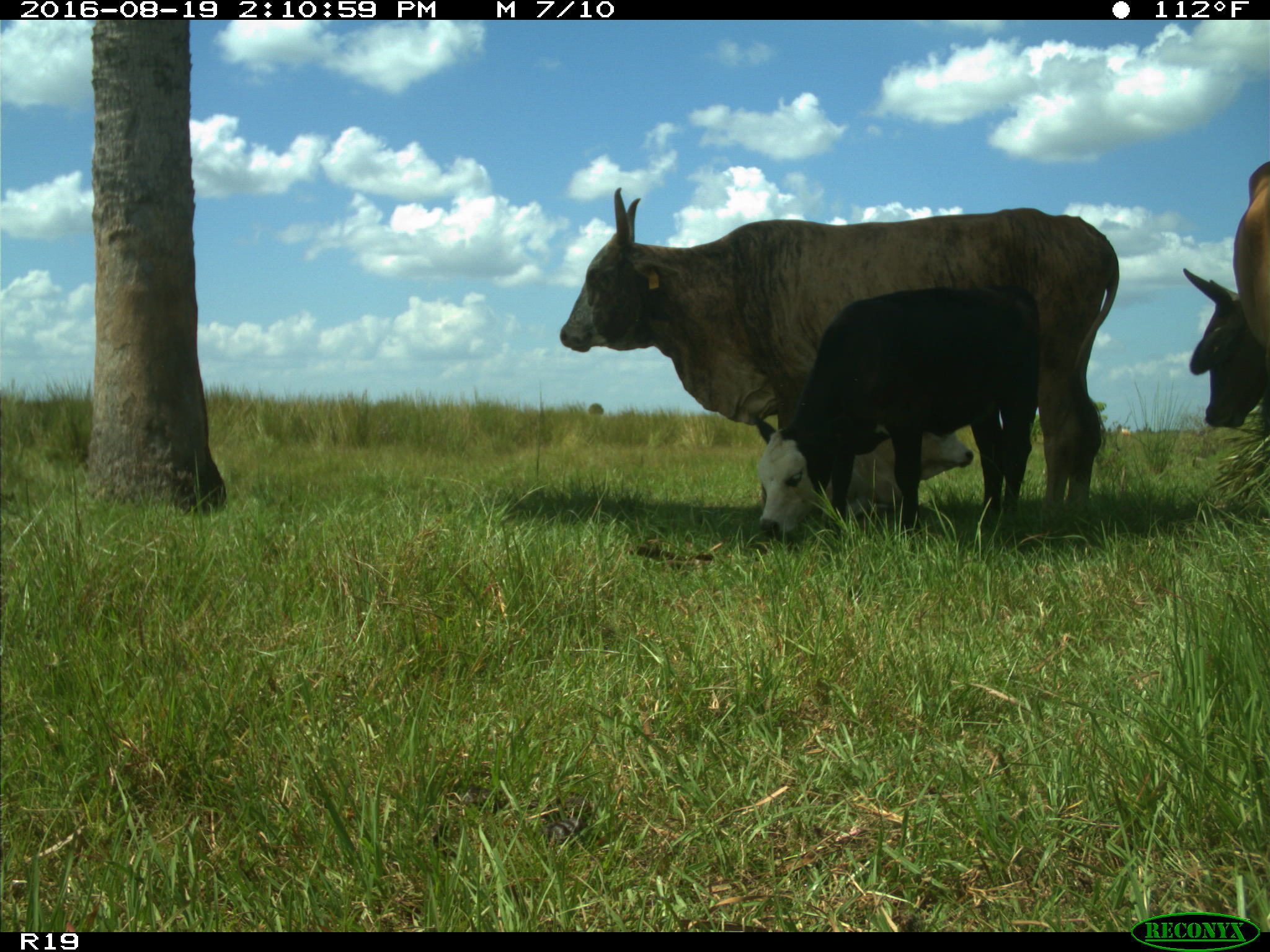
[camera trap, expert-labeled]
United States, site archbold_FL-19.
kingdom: Animalia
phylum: Chordata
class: Mammalia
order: Artiodactyla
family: Bovidae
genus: Bos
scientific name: Bos taurus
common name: domestic cow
Bos taurus (domestic cow).